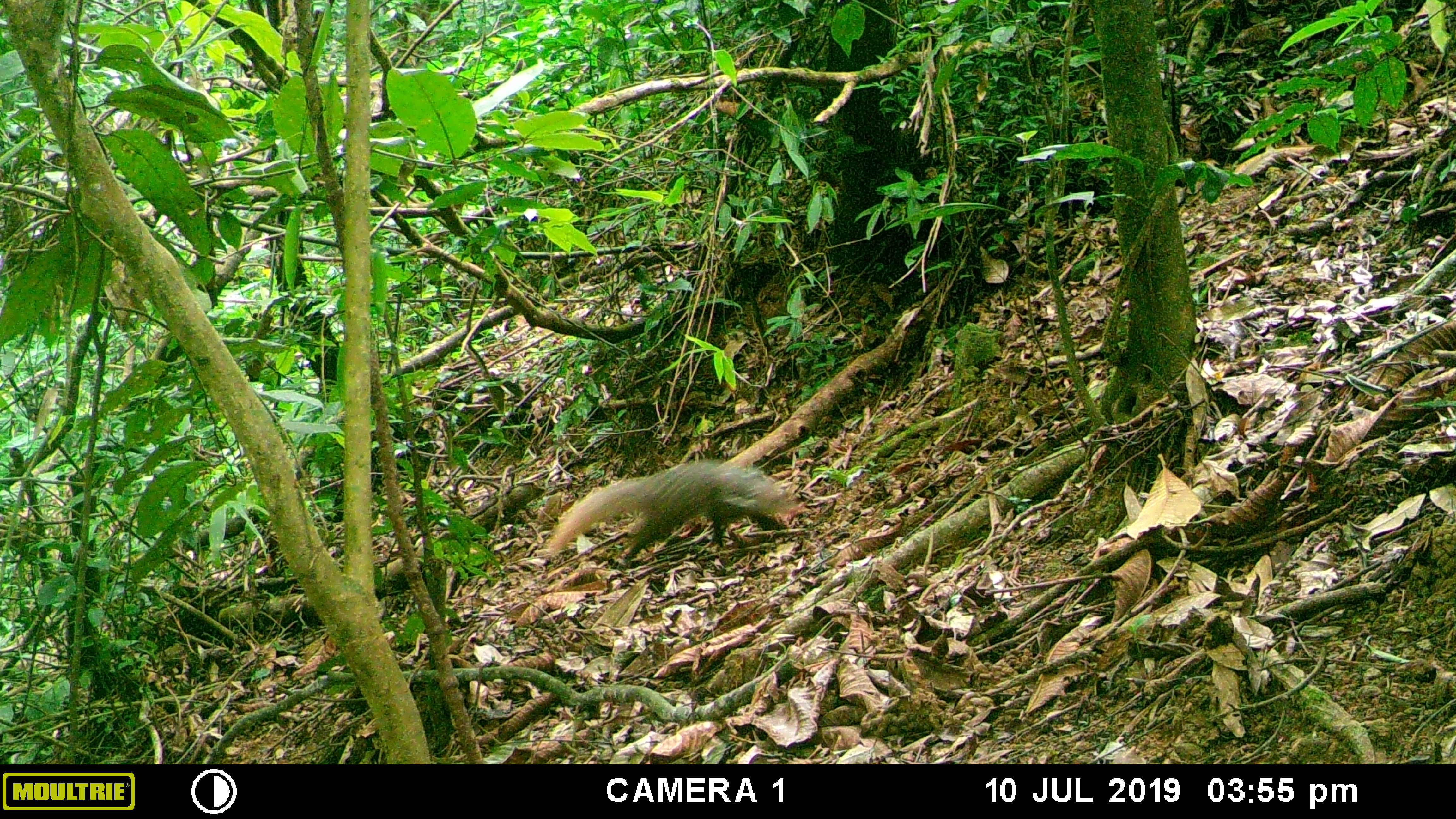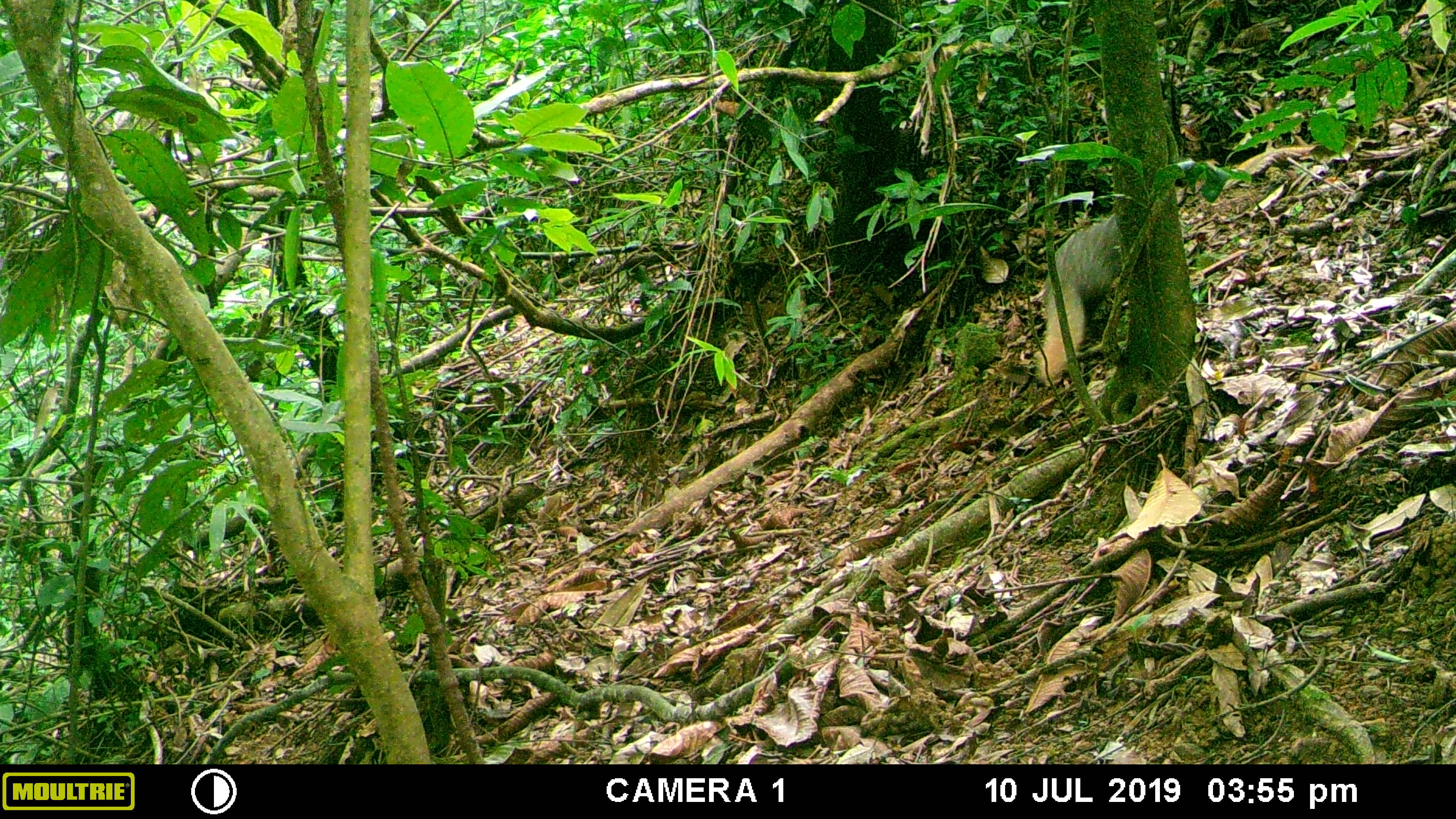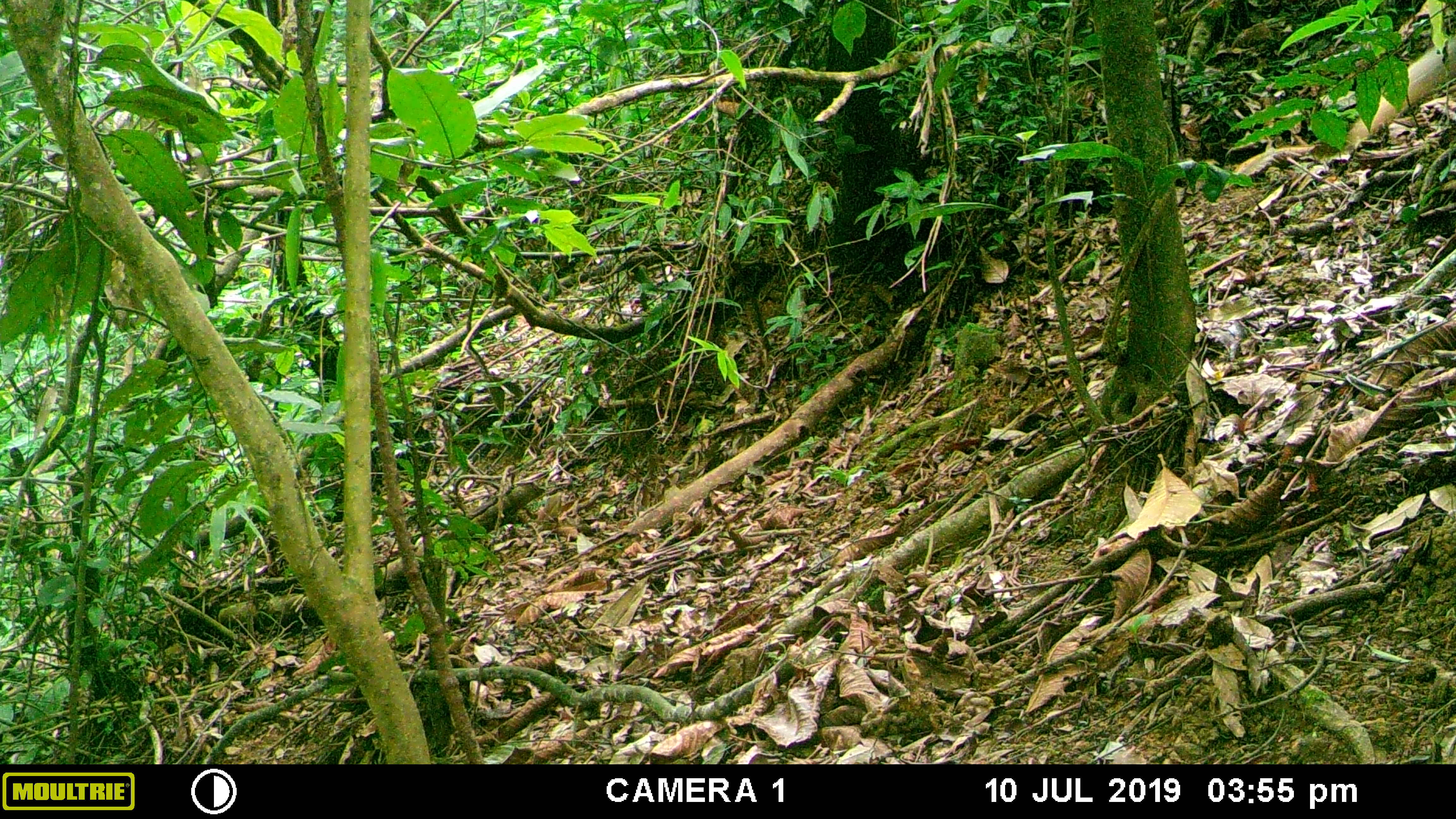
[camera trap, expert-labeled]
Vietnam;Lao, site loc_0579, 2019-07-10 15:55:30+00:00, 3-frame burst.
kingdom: Animalia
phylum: Chordata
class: Mammalia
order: Carnivora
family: Herpestidae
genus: Urva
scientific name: Urva urva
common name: crab-eating mongoose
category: crab eating mongoose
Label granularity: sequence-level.